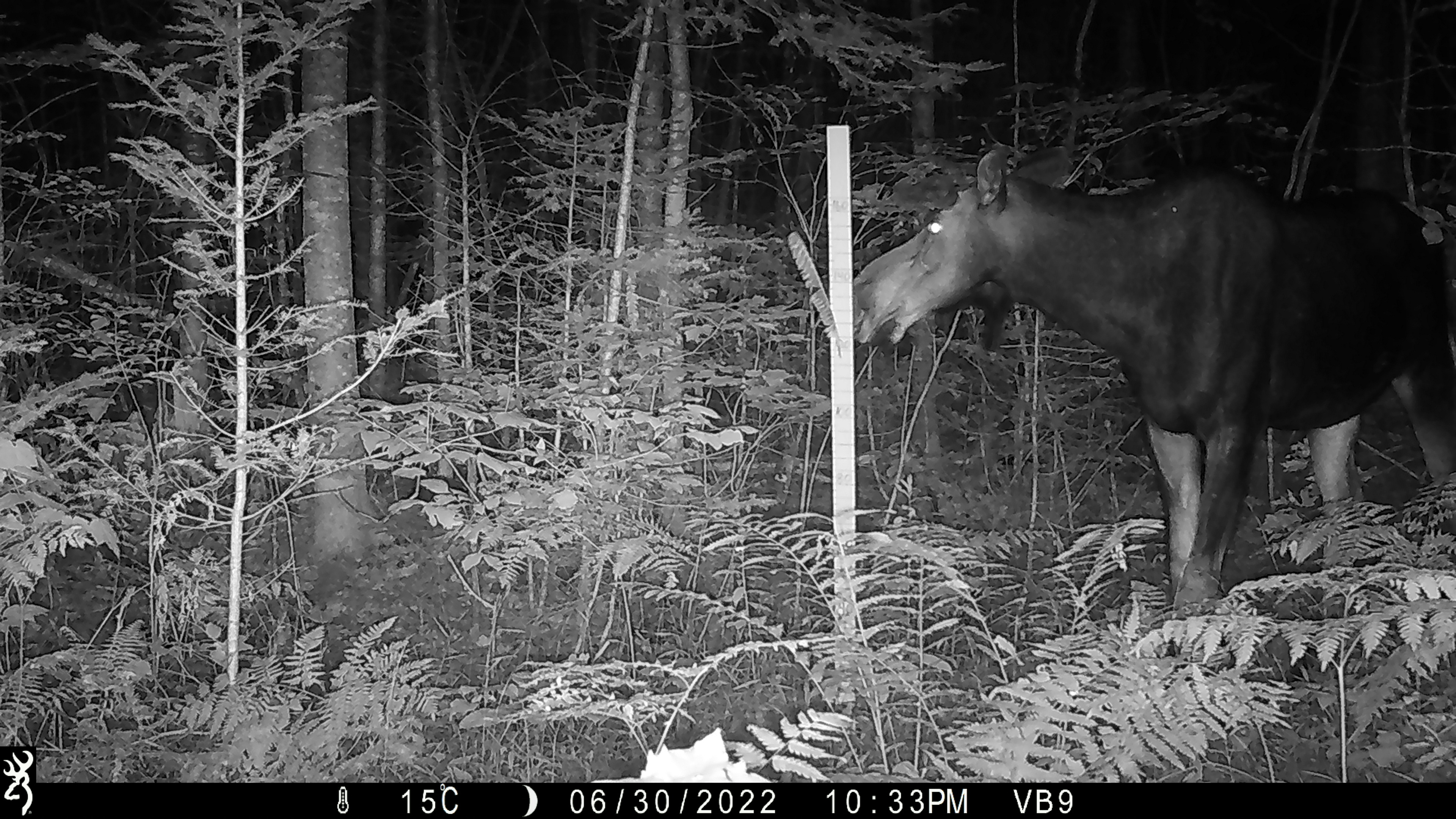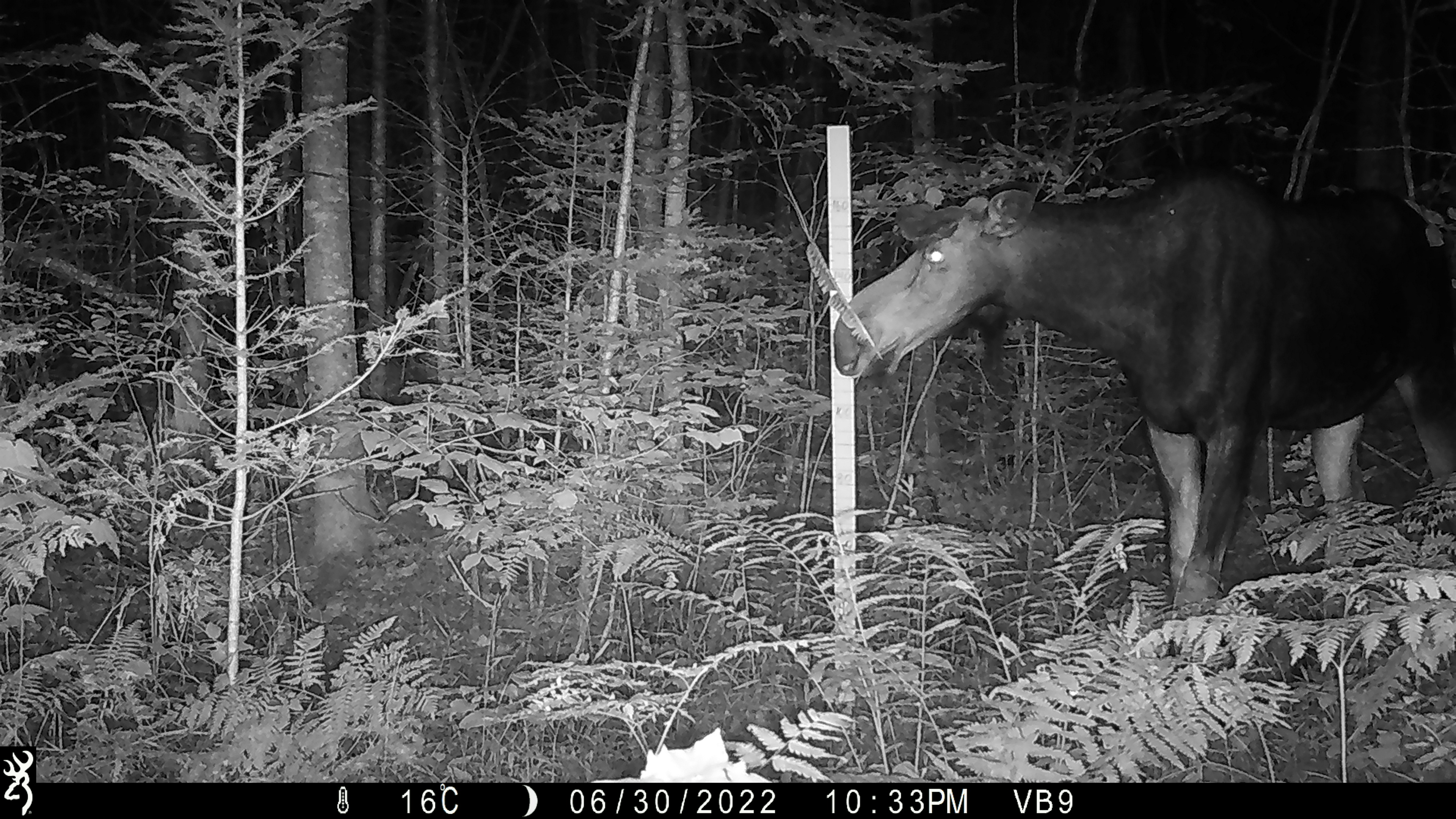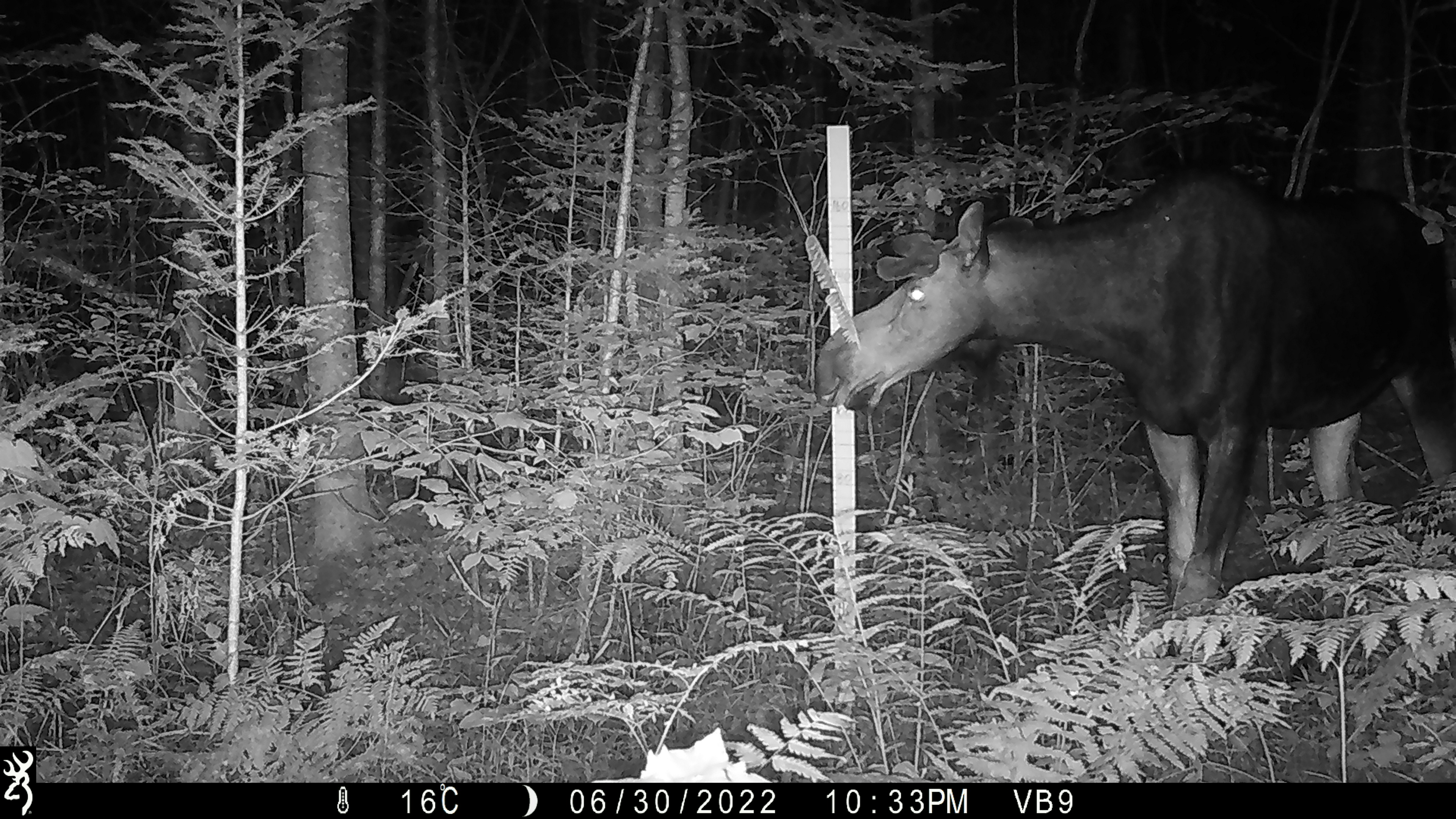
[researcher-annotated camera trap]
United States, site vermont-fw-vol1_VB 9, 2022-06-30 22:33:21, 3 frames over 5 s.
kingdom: Animalia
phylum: Chordata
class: Mammalia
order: Artiodactyla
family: Cervidae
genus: Alces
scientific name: Alces alces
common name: moose